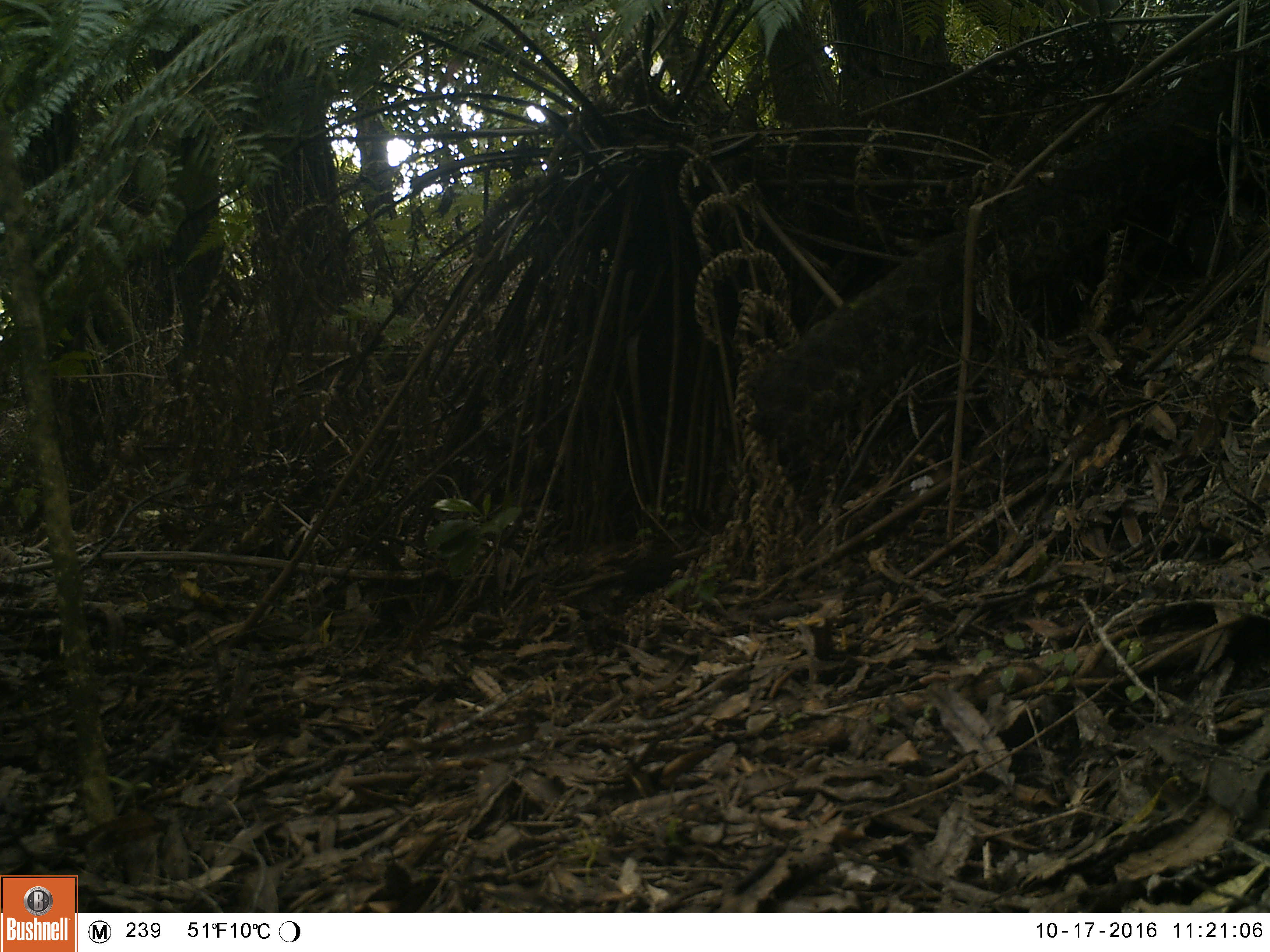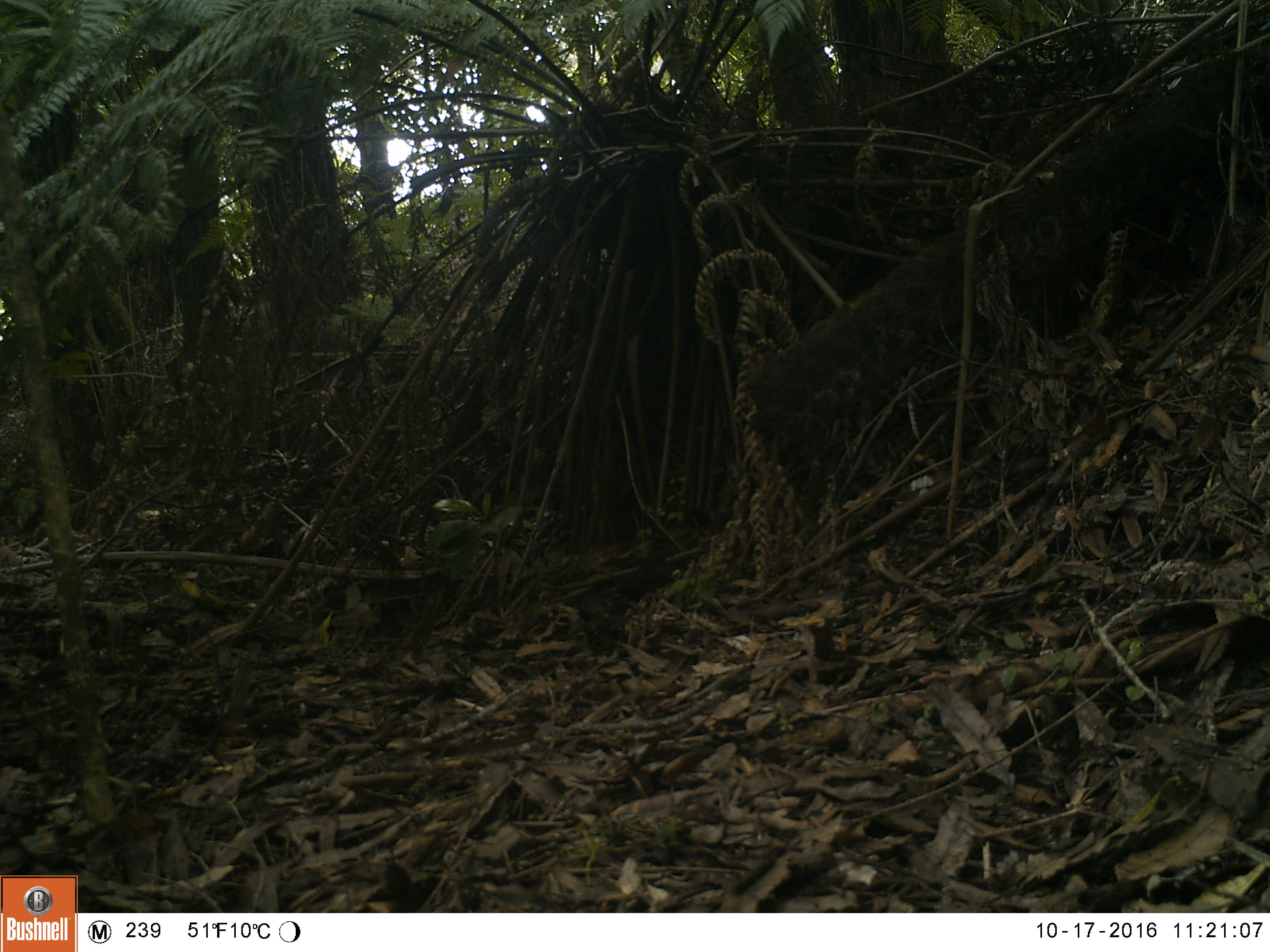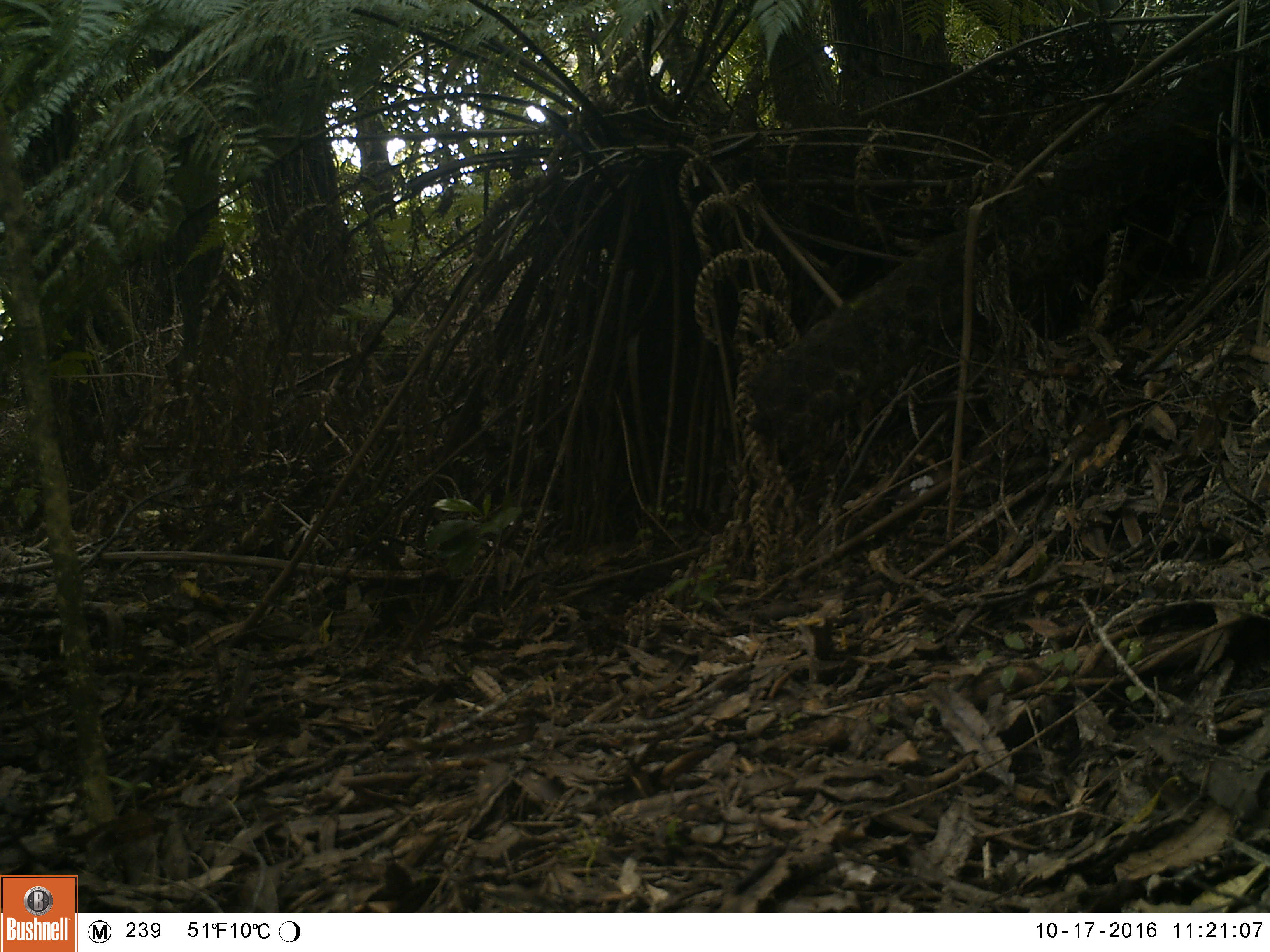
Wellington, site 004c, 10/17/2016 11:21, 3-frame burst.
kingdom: Animalia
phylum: Chordata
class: Aves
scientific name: Aves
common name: bird